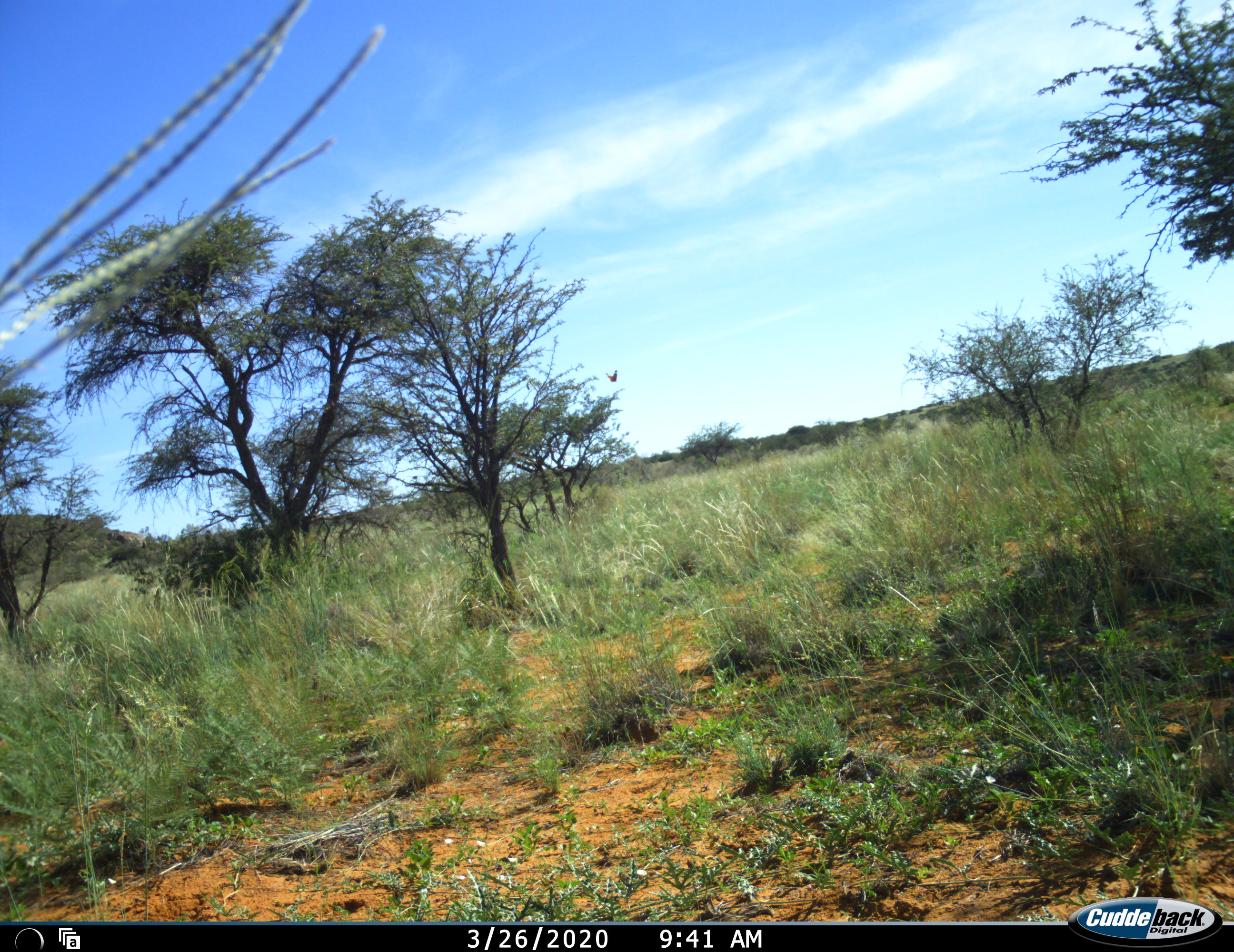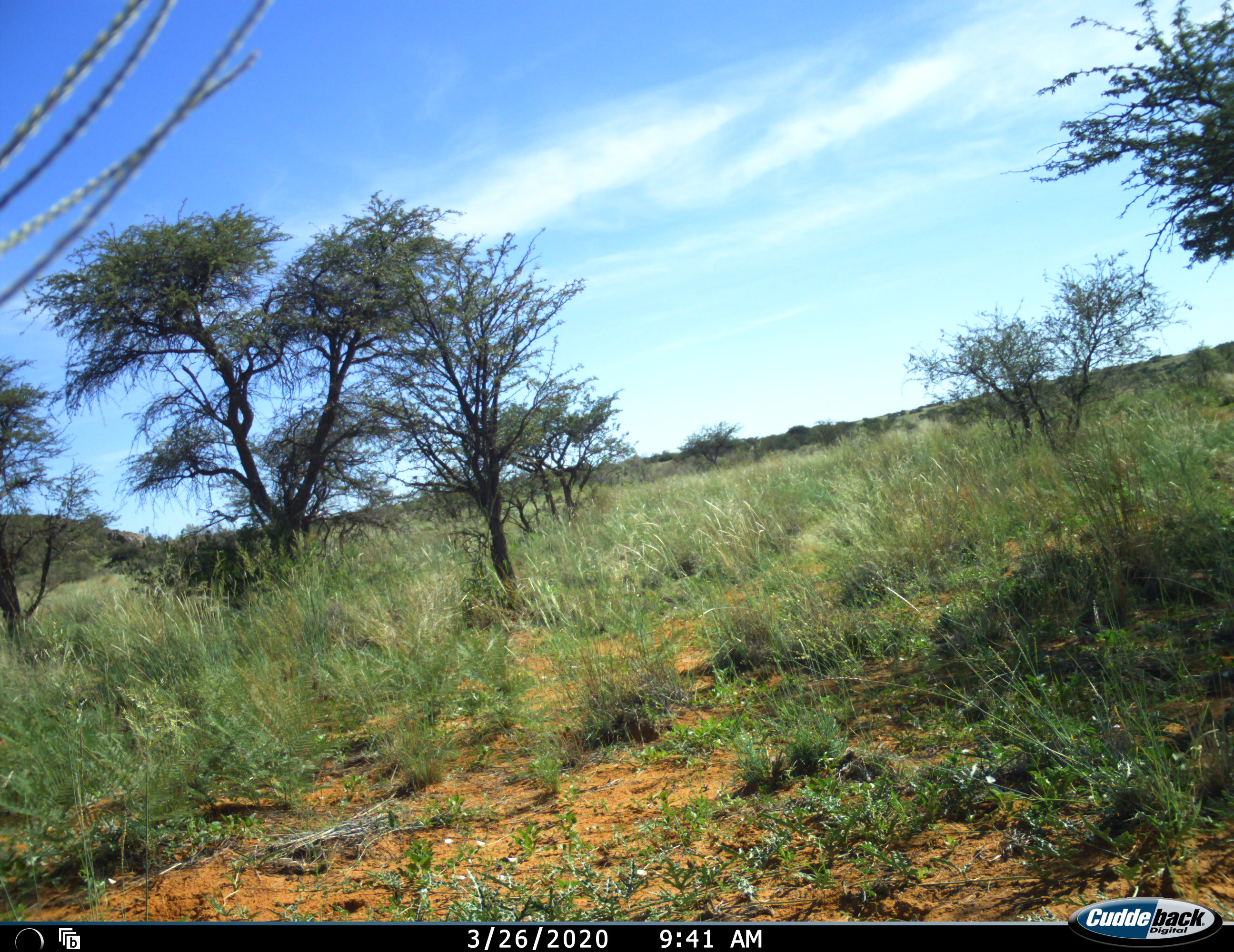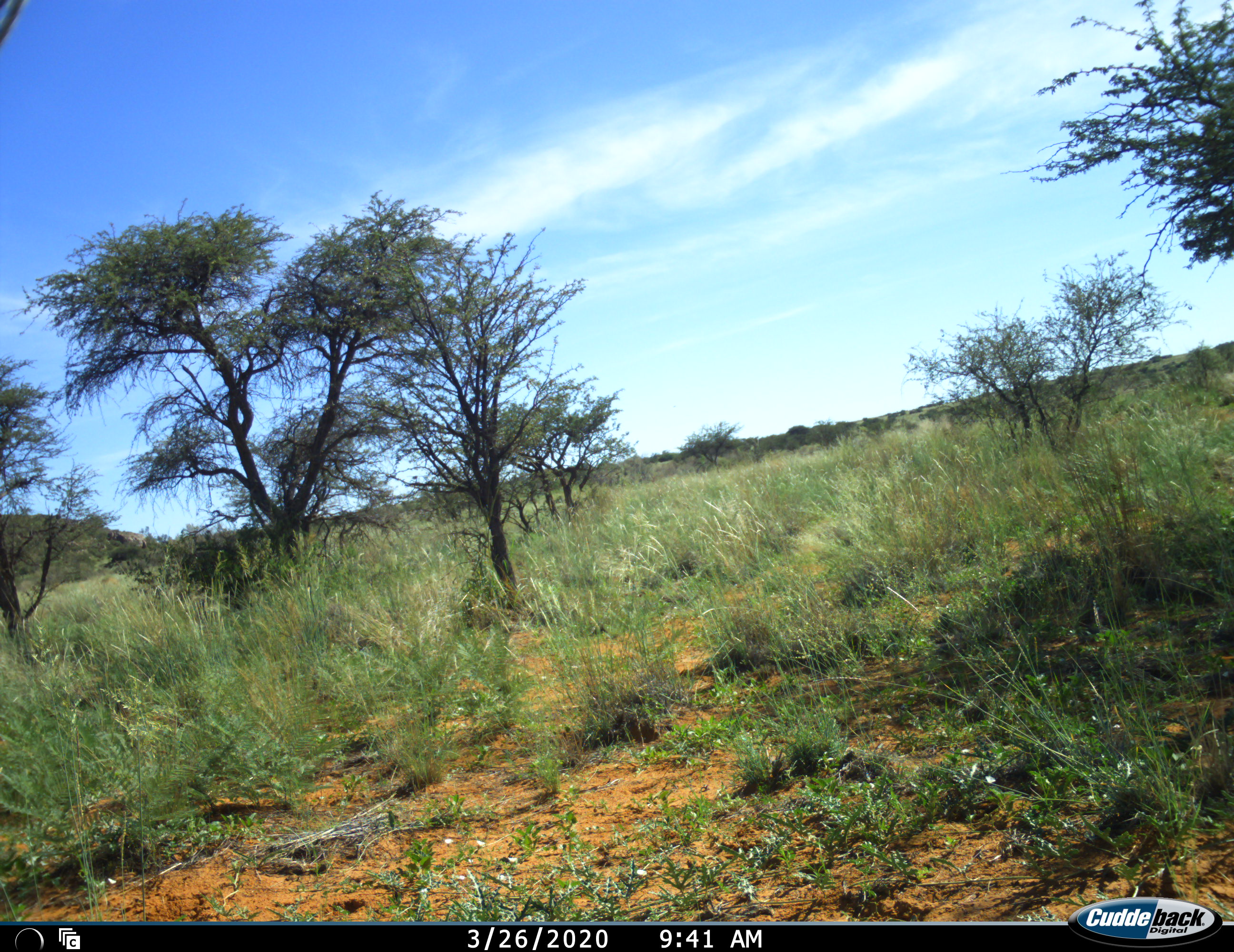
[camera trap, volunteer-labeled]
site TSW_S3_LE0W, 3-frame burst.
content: unidentified animal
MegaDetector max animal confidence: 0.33